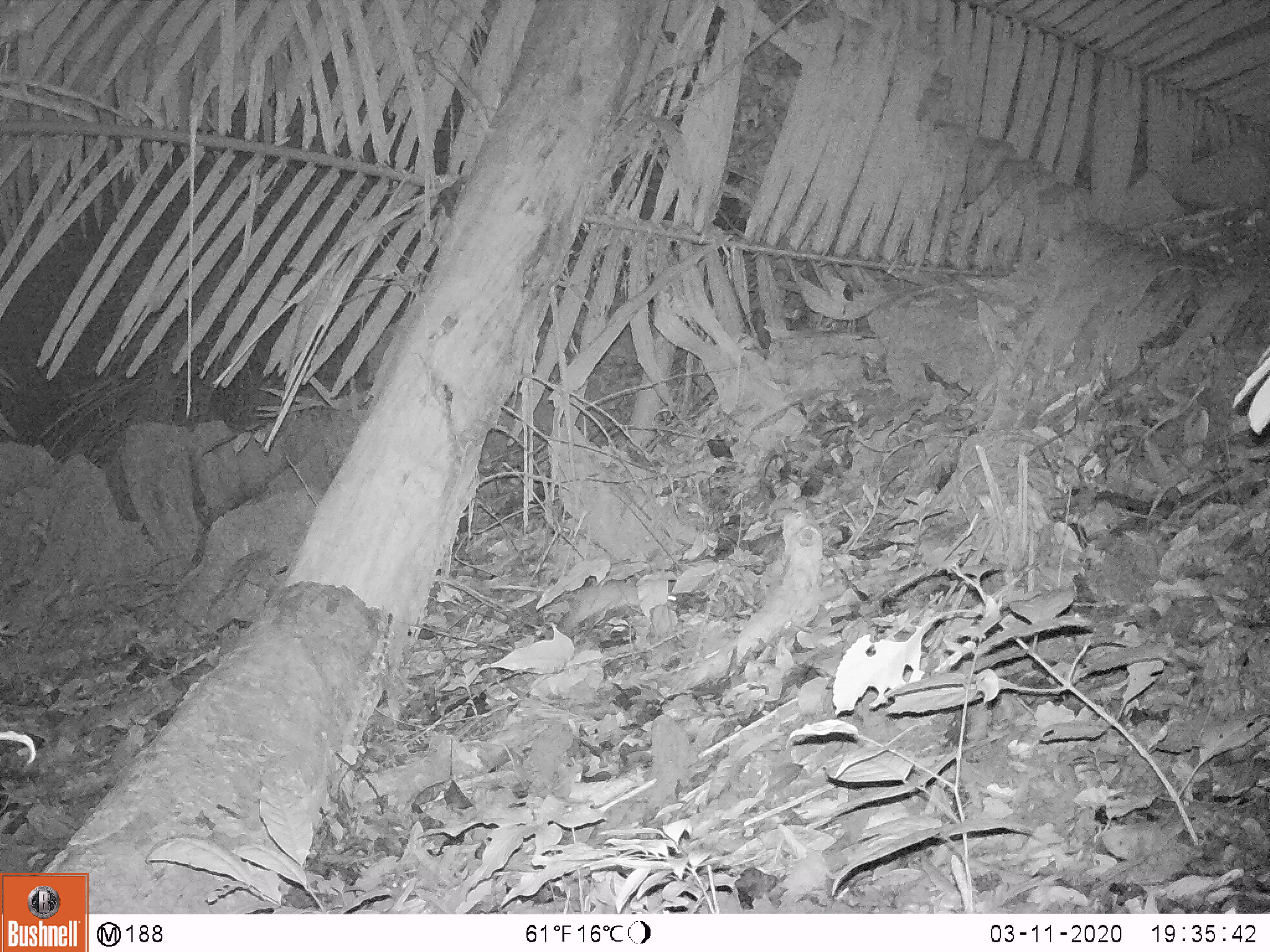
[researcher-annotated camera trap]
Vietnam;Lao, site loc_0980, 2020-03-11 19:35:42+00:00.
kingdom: Animalia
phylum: Chordata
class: Mammalia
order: Rodentia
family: Muridae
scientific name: Muridae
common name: old-world mice and rats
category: unidentified murid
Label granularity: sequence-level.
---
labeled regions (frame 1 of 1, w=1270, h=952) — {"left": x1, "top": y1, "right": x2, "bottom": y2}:
unidentified murid: {"left": 561, "top": 581, "right": 676, "bottom": 634}